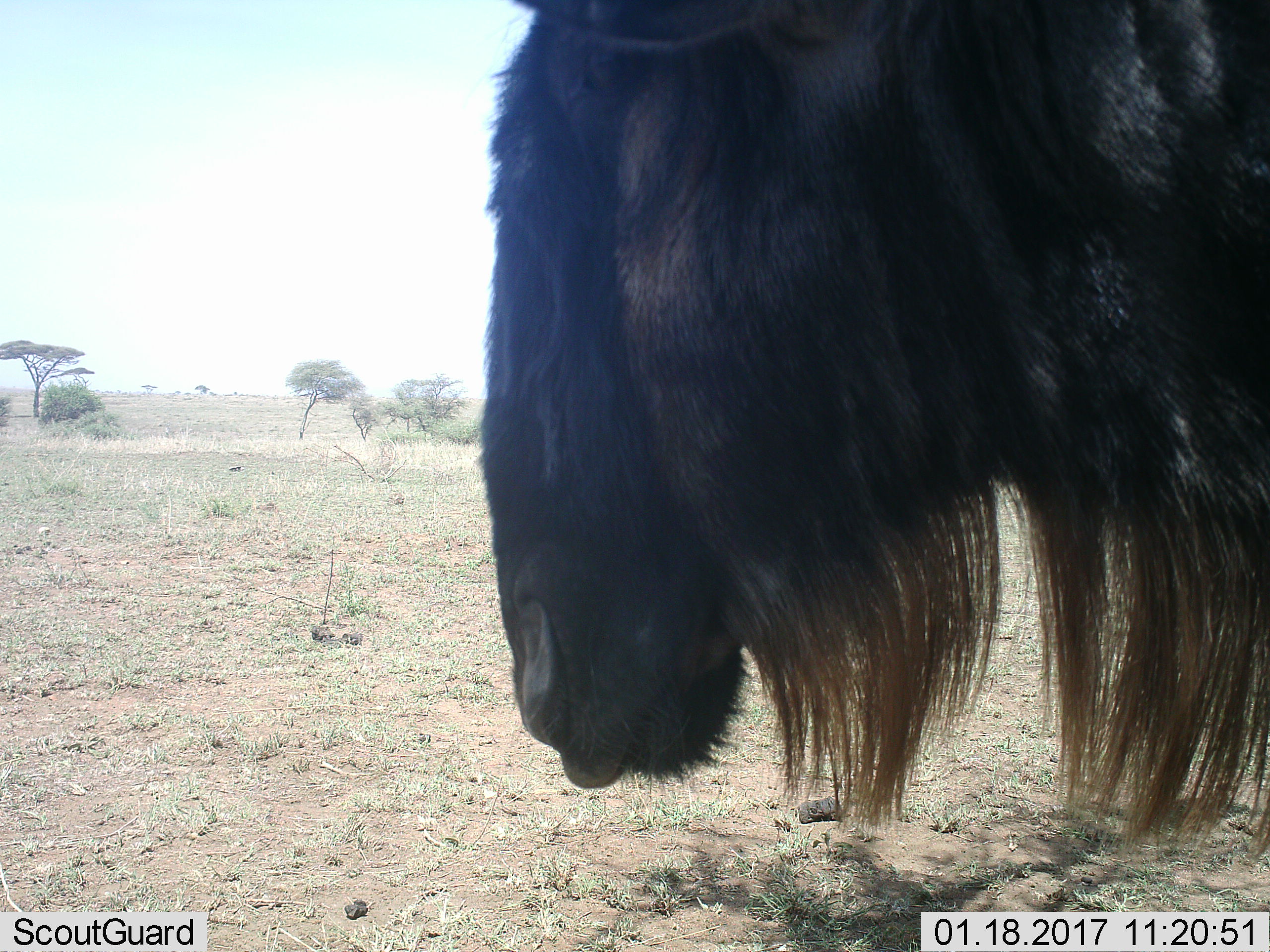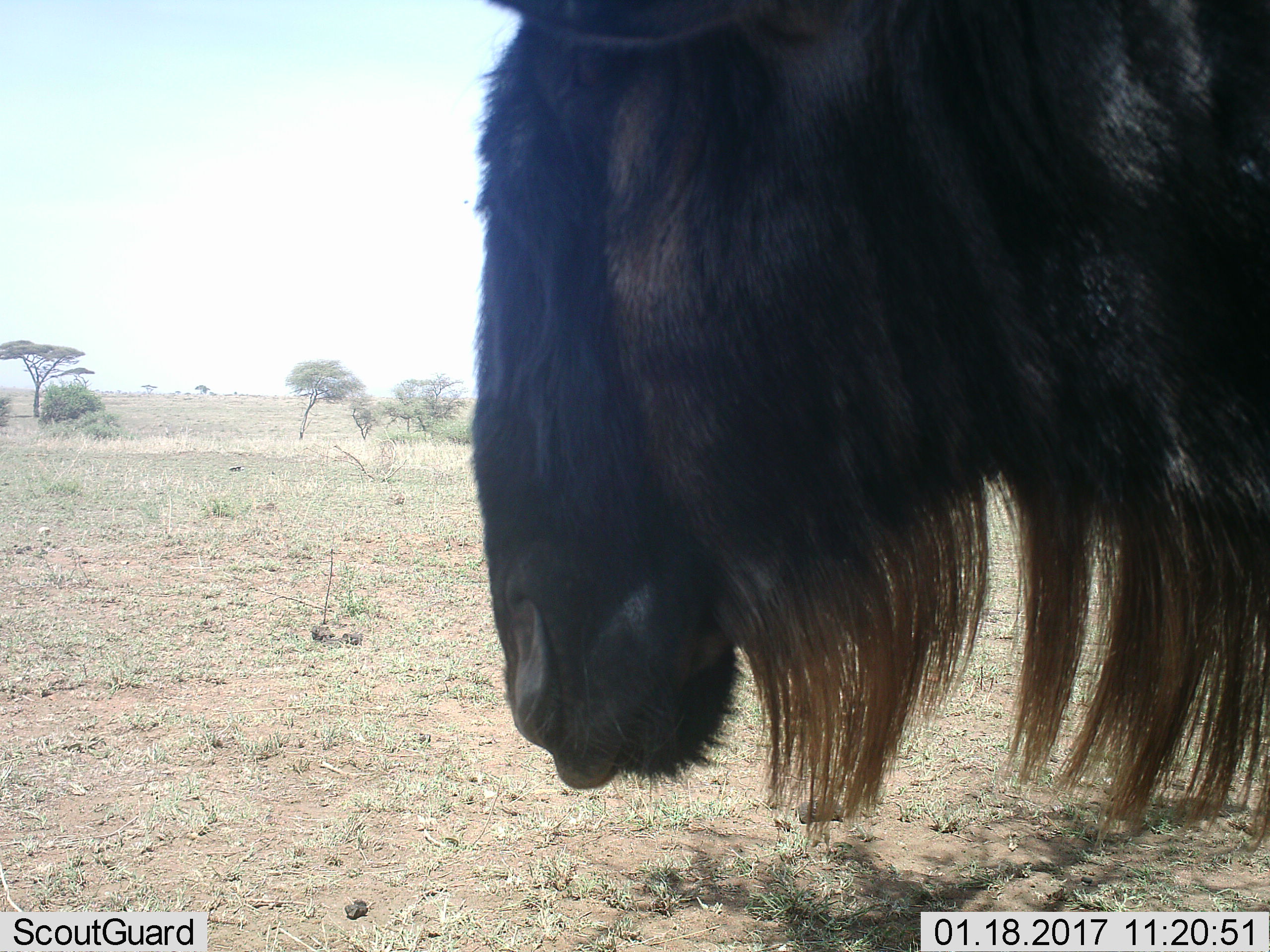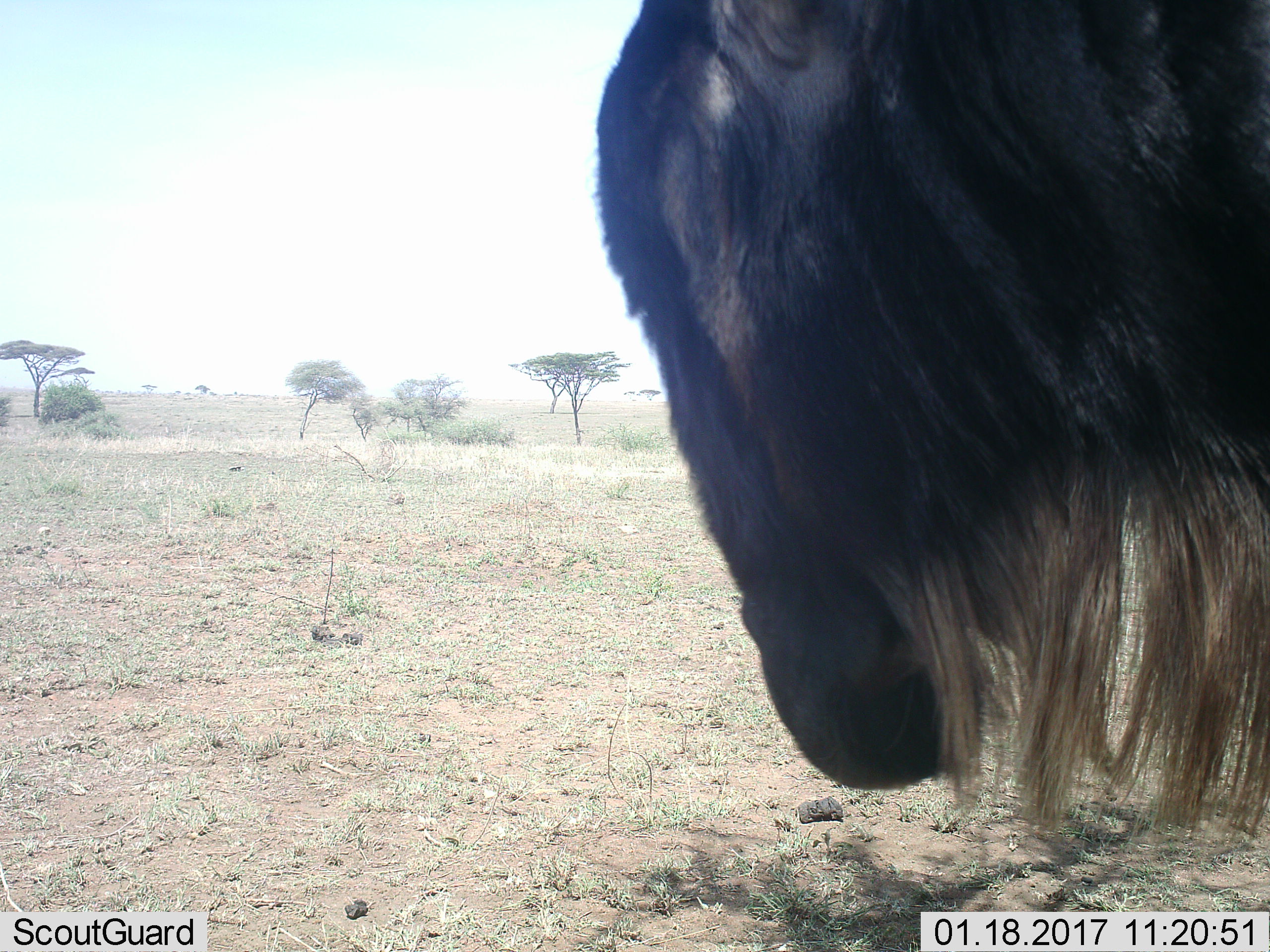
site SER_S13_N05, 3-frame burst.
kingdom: Animalia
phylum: Chordata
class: Mammalia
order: Artiodactyla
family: Bovidae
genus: Connochaetes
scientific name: Connochaetes taurinus taurinus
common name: blue wildebeest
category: wildebeestblue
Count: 1.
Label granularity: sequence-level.